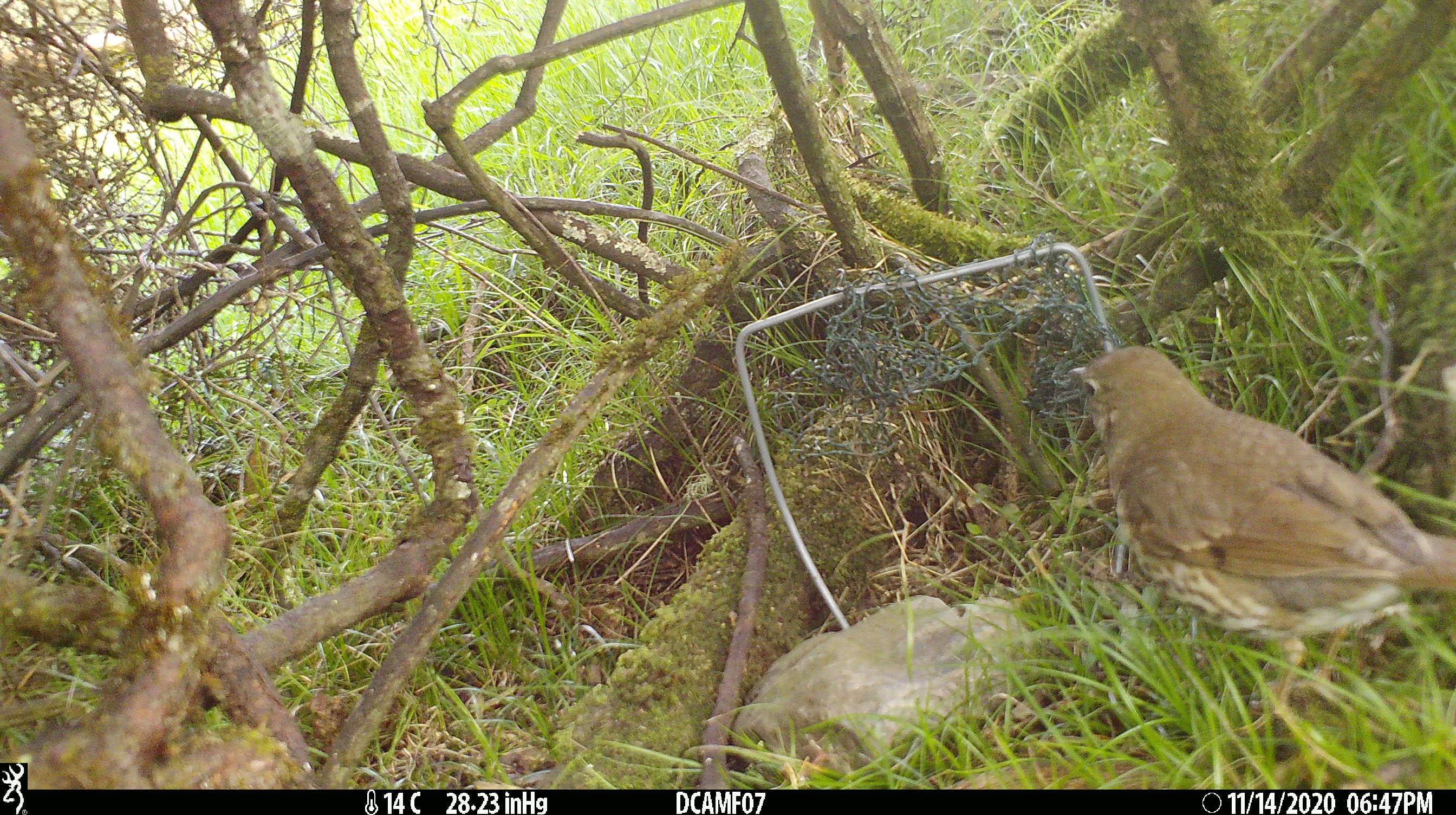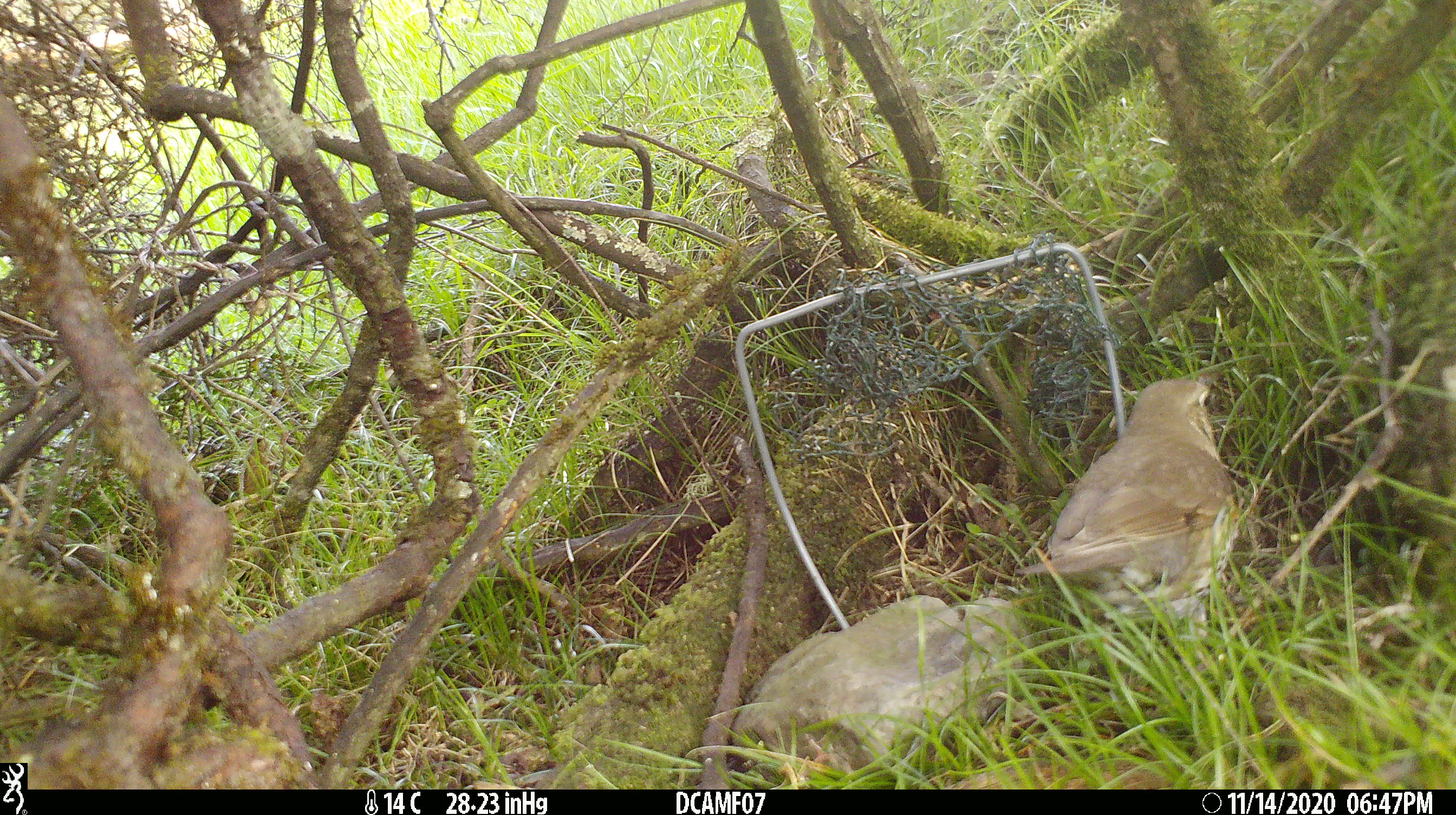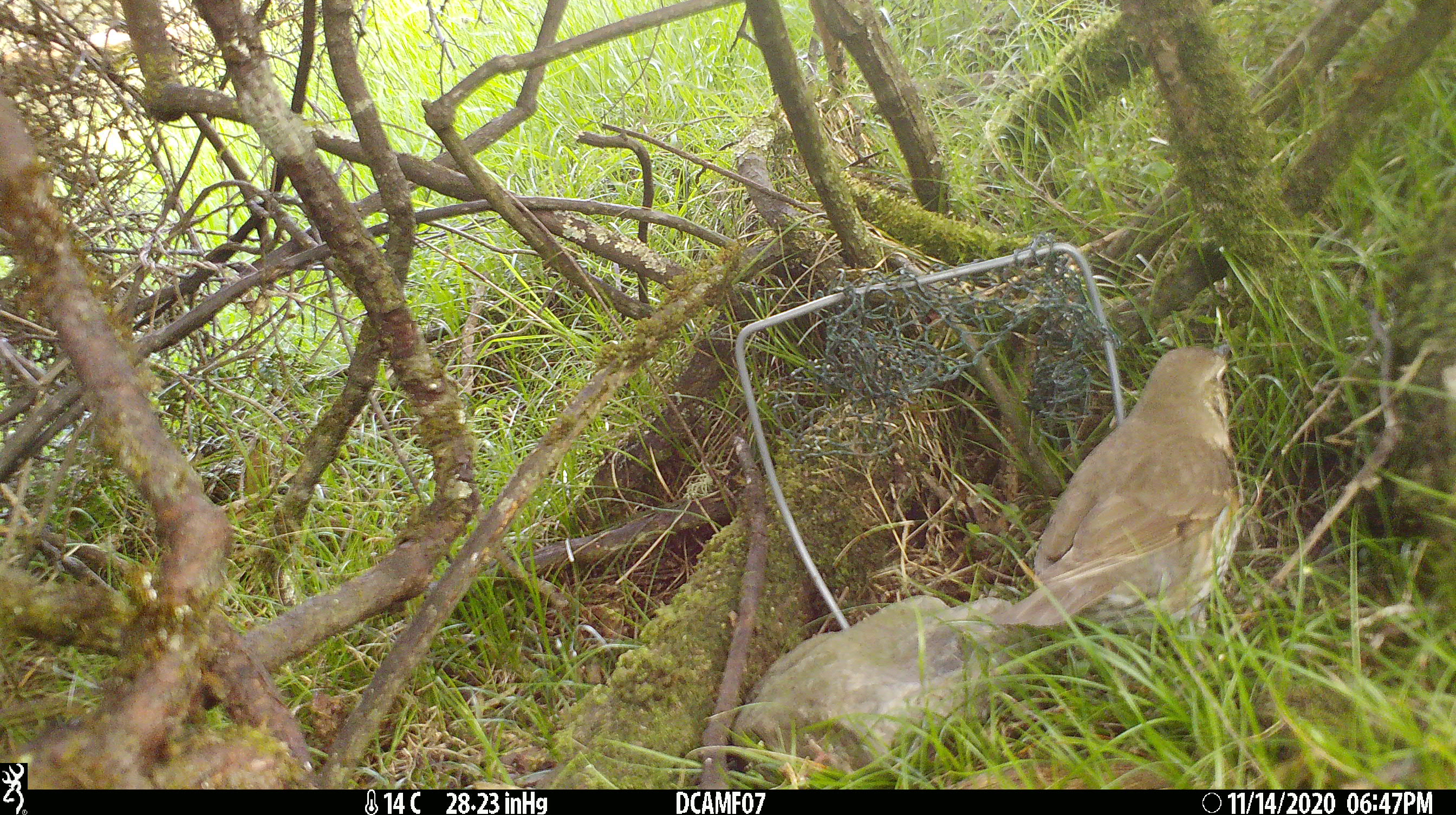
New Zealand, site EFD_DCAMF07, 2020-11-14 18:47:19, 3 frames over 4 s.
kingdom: Animalia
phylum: Chordata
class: Aves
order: Passeriformes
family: Turdidae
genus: Turdus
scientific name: Turdus philomelos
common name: song thrush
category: thrush